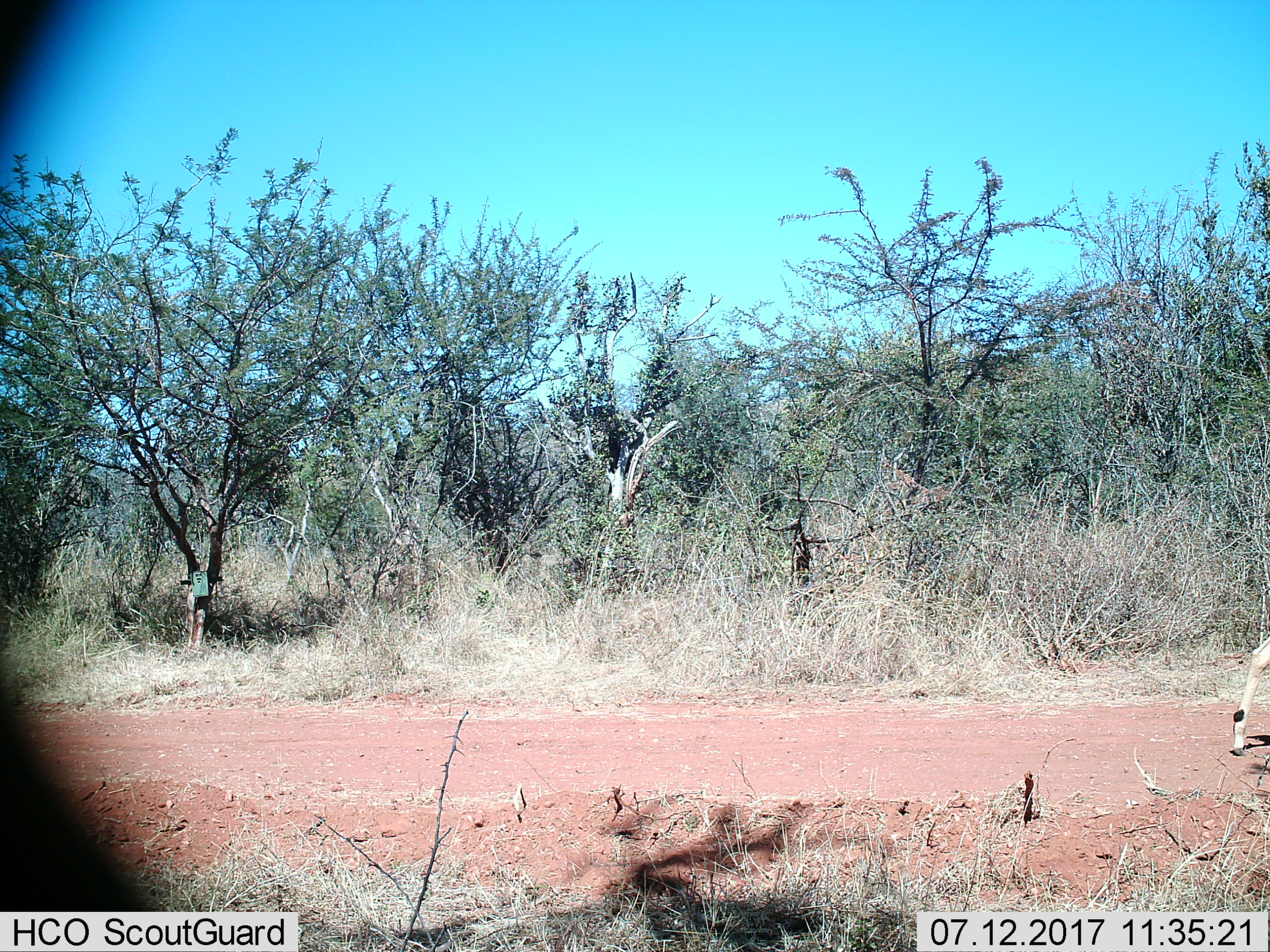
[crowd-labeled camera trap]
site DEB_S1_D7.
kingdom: Animalia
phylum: Chordata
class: Mammalia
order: Artiodactyla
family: Bovidae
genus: Aepyceros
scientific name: Aepyceros melampus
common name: impala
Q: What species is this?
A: Impala (Aepyceros melampus).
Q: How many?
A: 1.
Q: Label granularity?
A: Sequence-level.